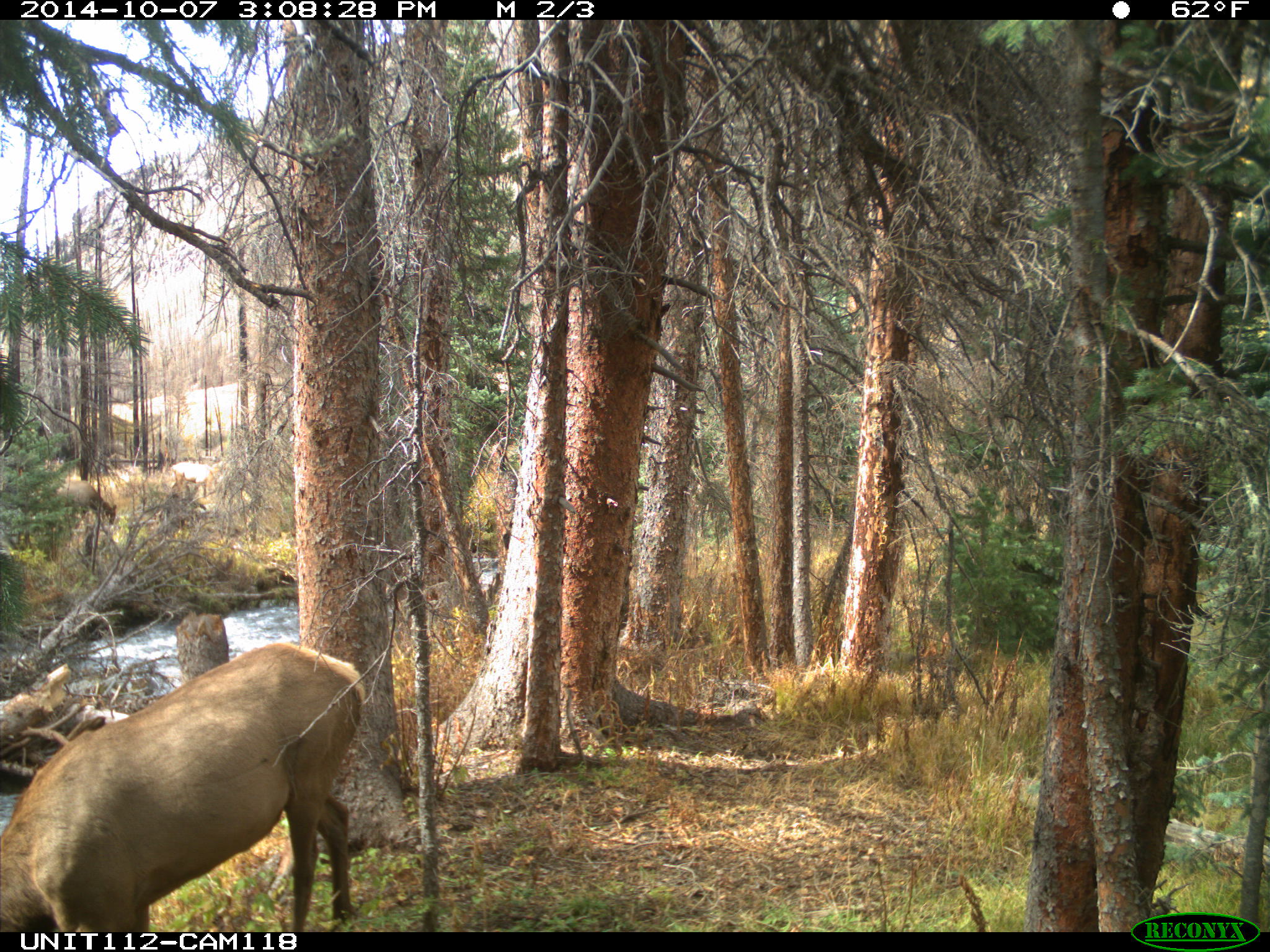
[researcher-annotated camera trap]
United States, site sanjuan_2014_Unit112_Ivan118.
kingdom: Animalia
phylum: Chordata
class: Mammalia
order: Artiodactyla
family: Cervidae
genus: Cervus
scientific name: Cervus elaphus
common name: red deer